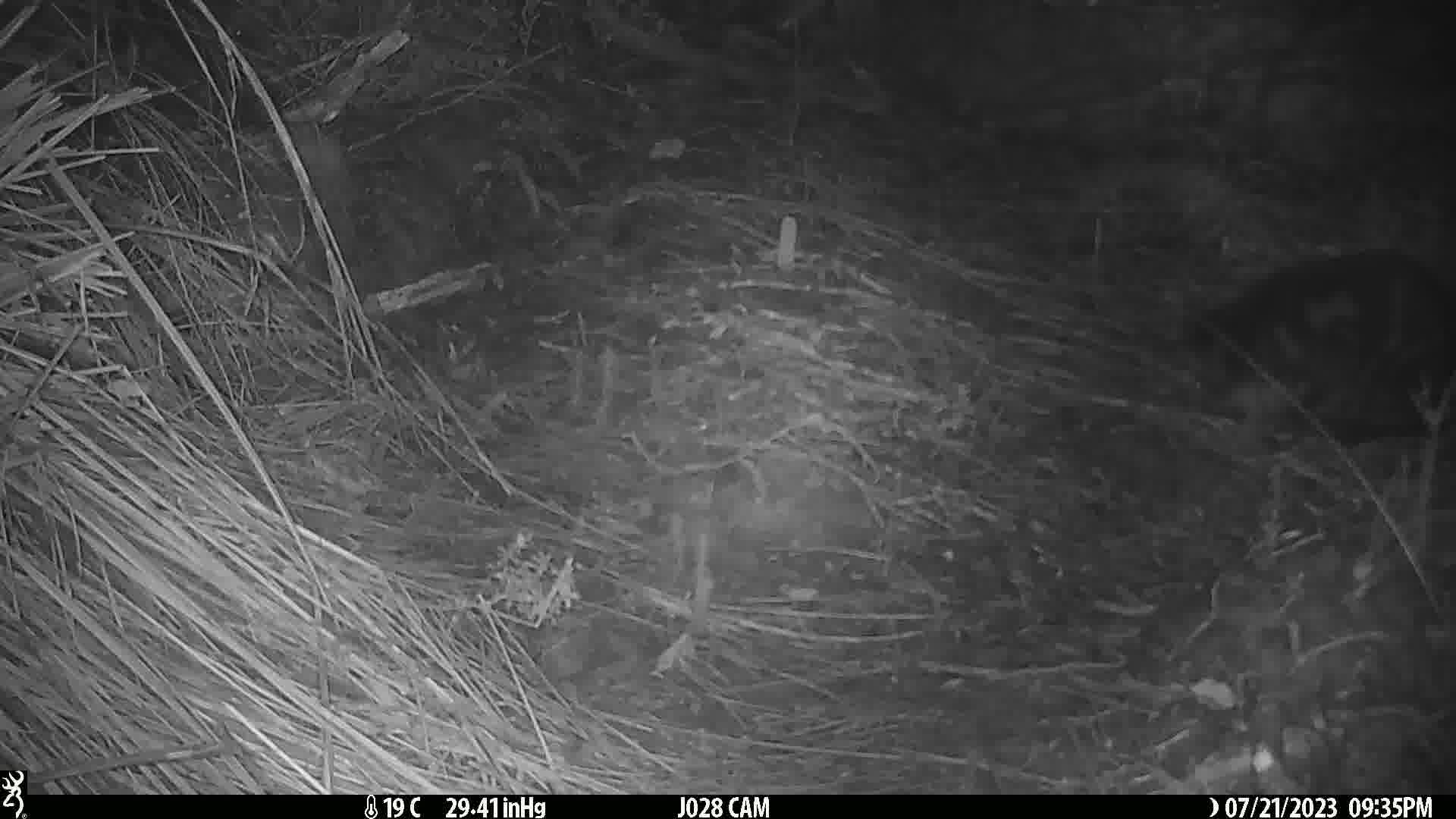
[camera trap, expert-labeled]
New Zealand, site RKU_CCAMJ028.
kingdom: Animalia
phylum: Chordata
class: Mammalia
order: Carnivora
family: Felidae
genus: Felis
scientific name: Felis catus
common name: domestic cat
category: cat